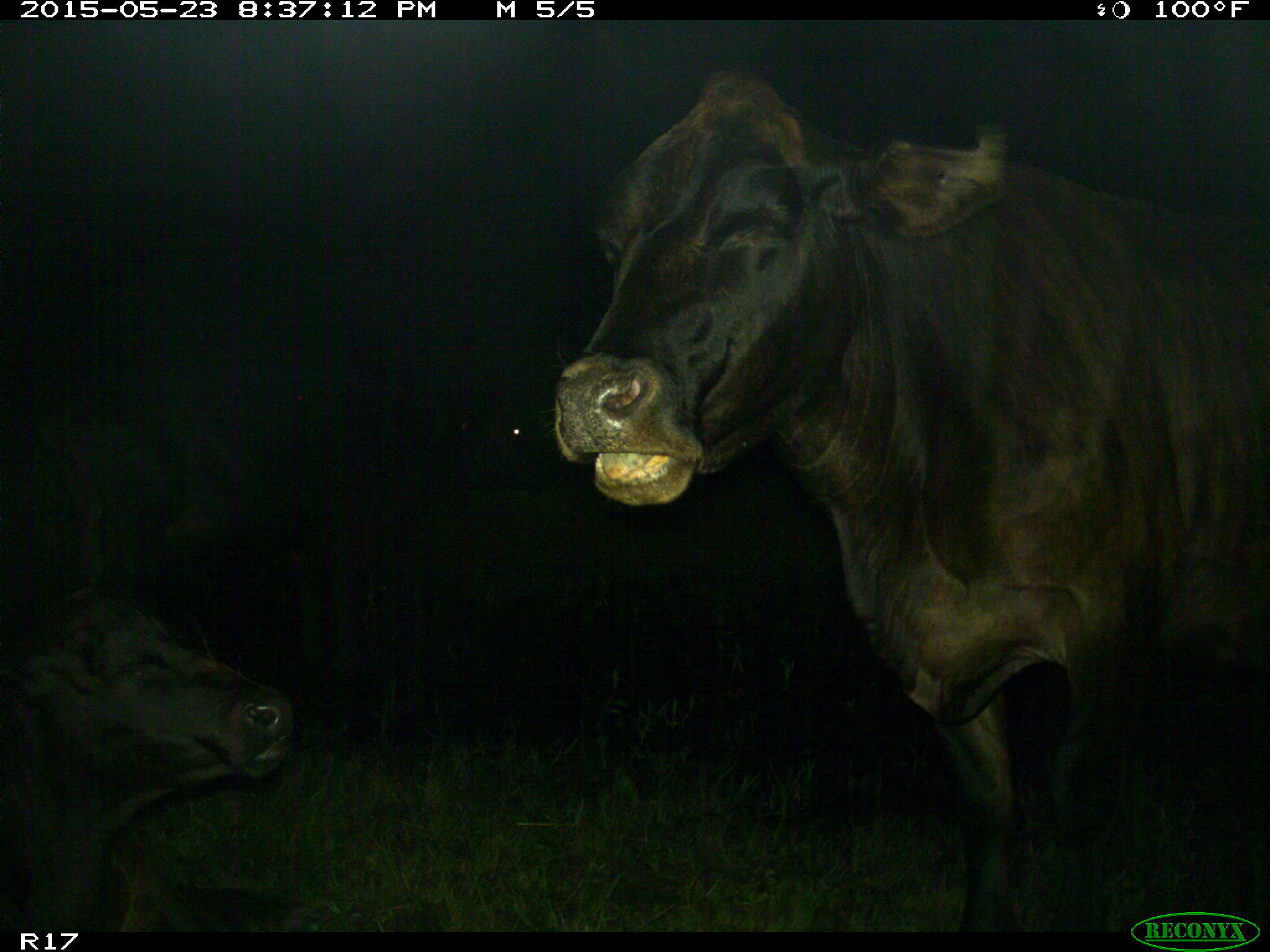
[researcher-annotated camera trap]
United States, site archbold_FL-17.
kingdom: Animalia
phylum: Chordata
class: Mammalia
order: Artiodactyla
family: Bovidae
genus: Bos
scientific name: Bos taurus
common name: domestic cow